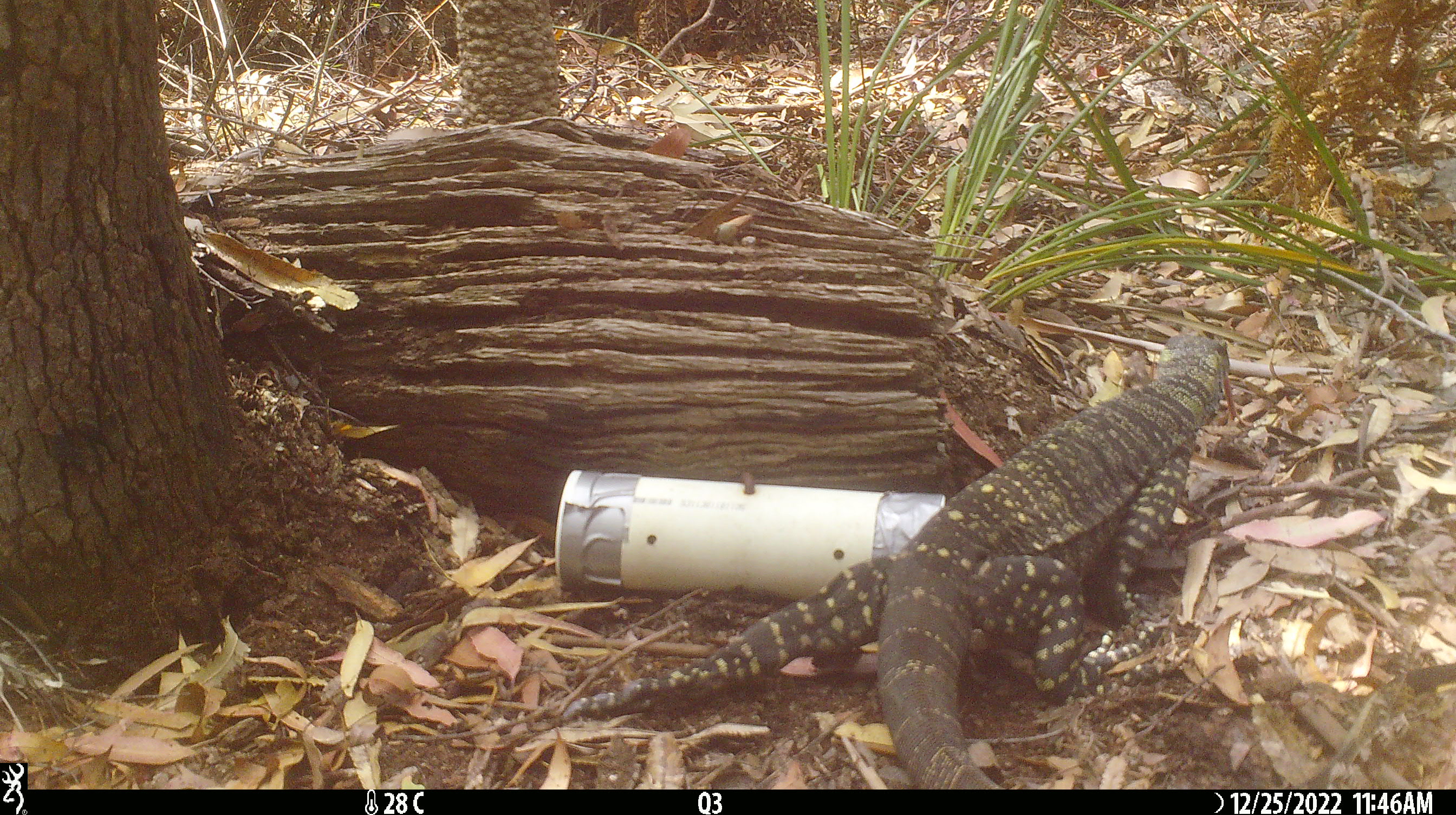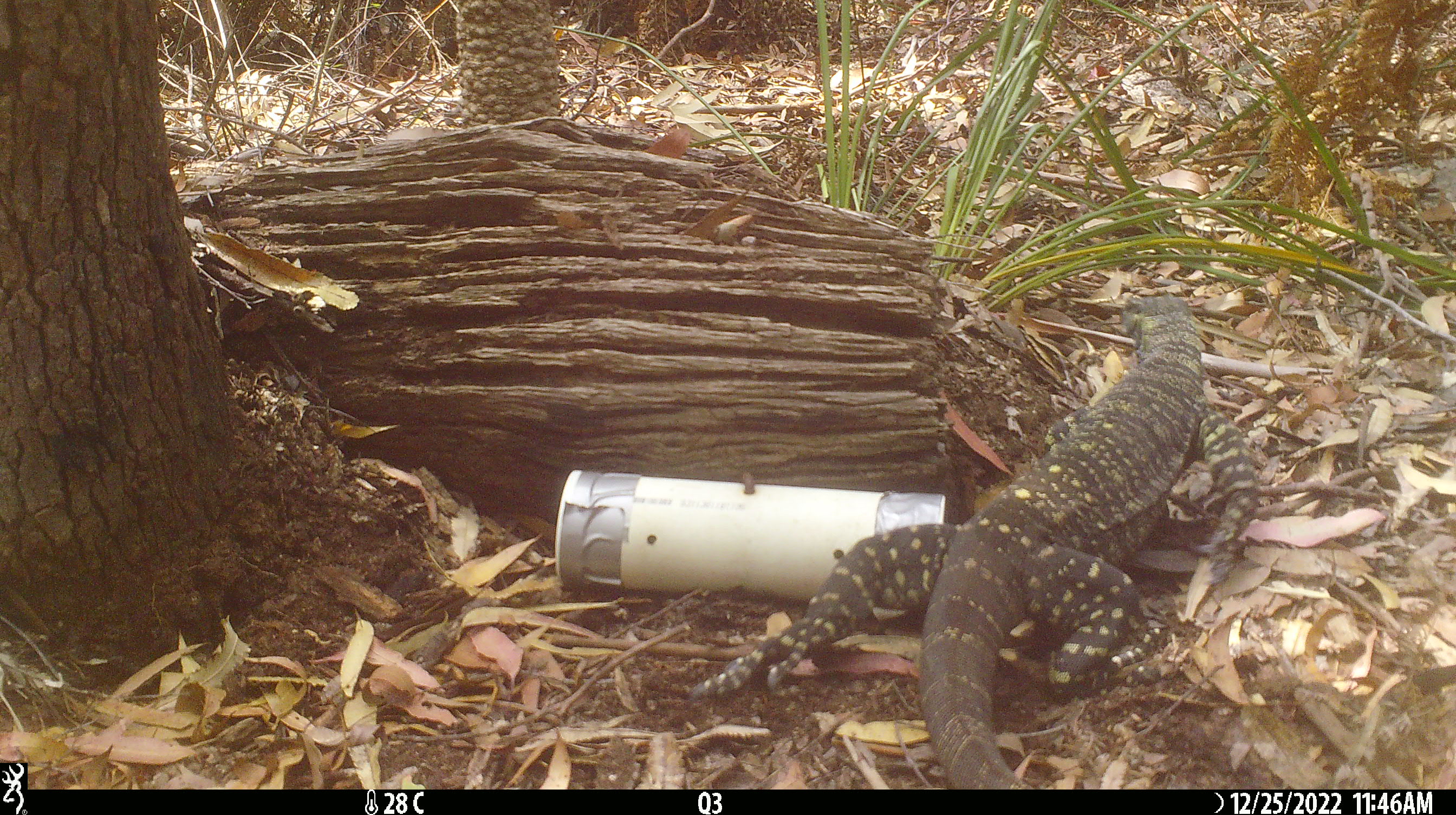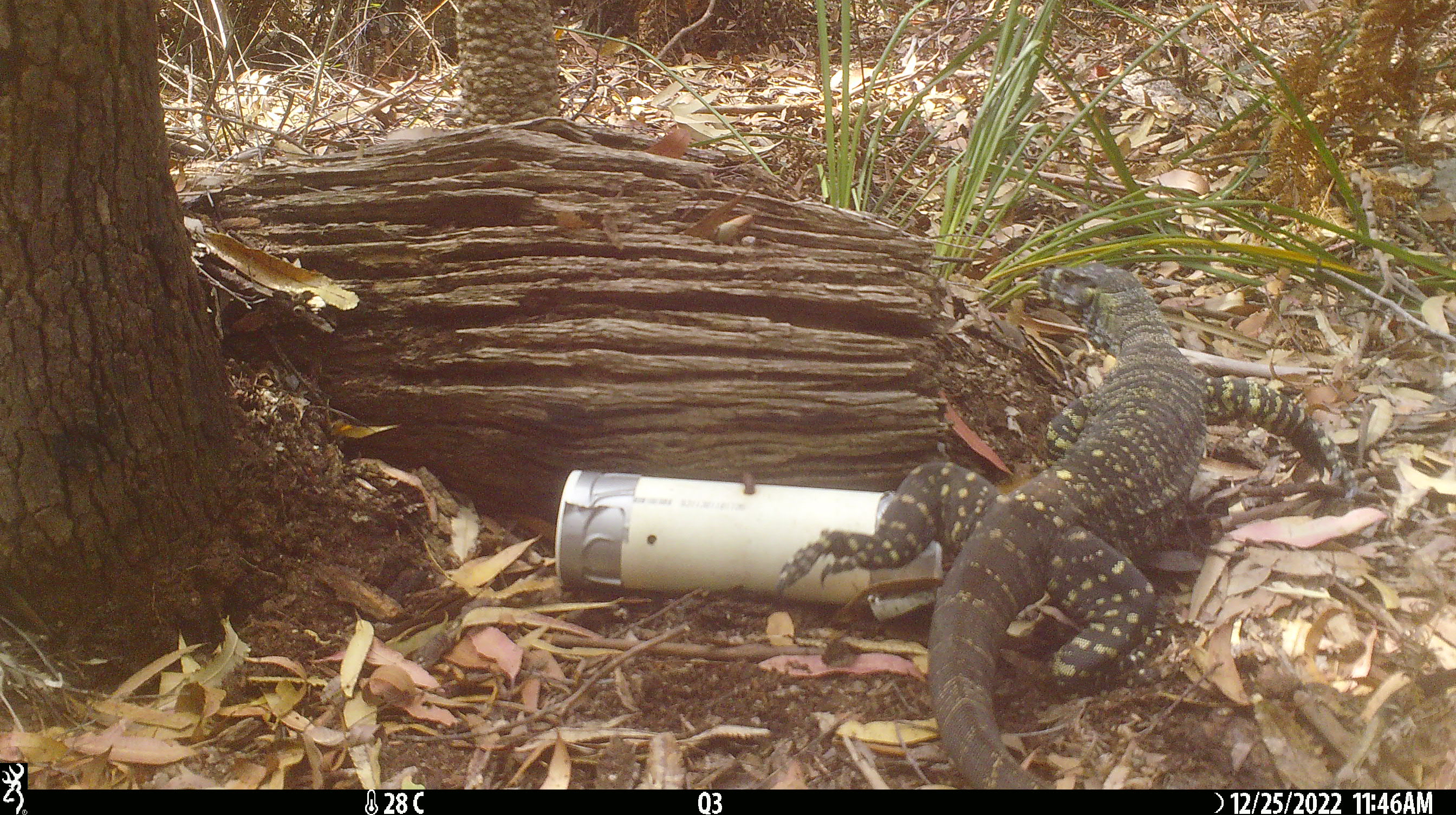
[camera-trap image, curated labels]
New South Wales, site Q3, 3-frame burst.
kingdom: Animalia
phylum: Chordata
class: Reptilia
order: Squamata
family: Varanidae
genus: Varanus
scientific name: Varanus varius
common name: lace monitor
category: goanna